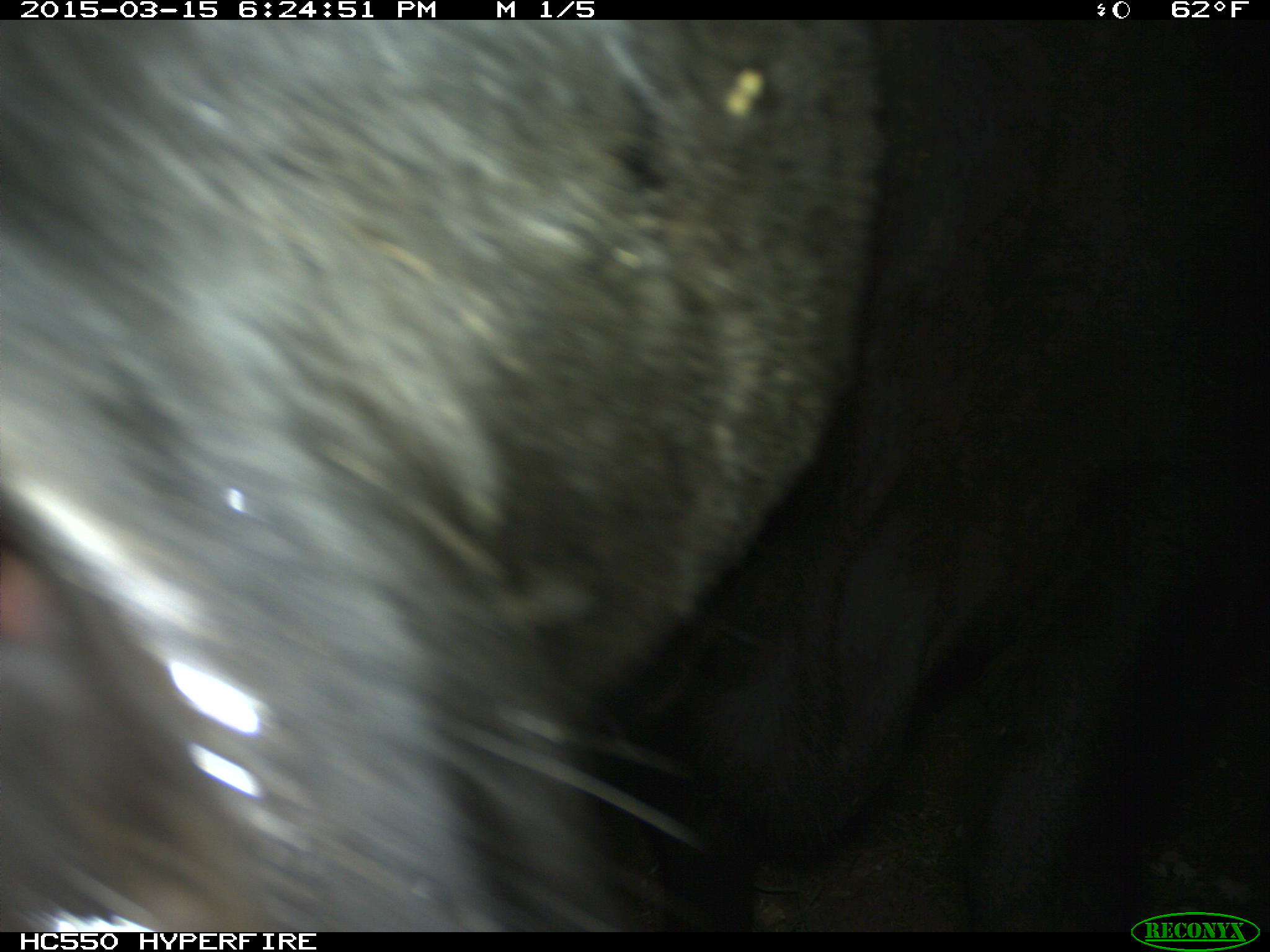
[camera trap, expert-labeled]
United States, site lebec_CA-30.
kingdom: Animalia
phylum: Chordata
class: Mammalia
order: Artiodactyla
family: Bovidae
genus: Bos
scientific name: Bos taurus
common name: domestic cow